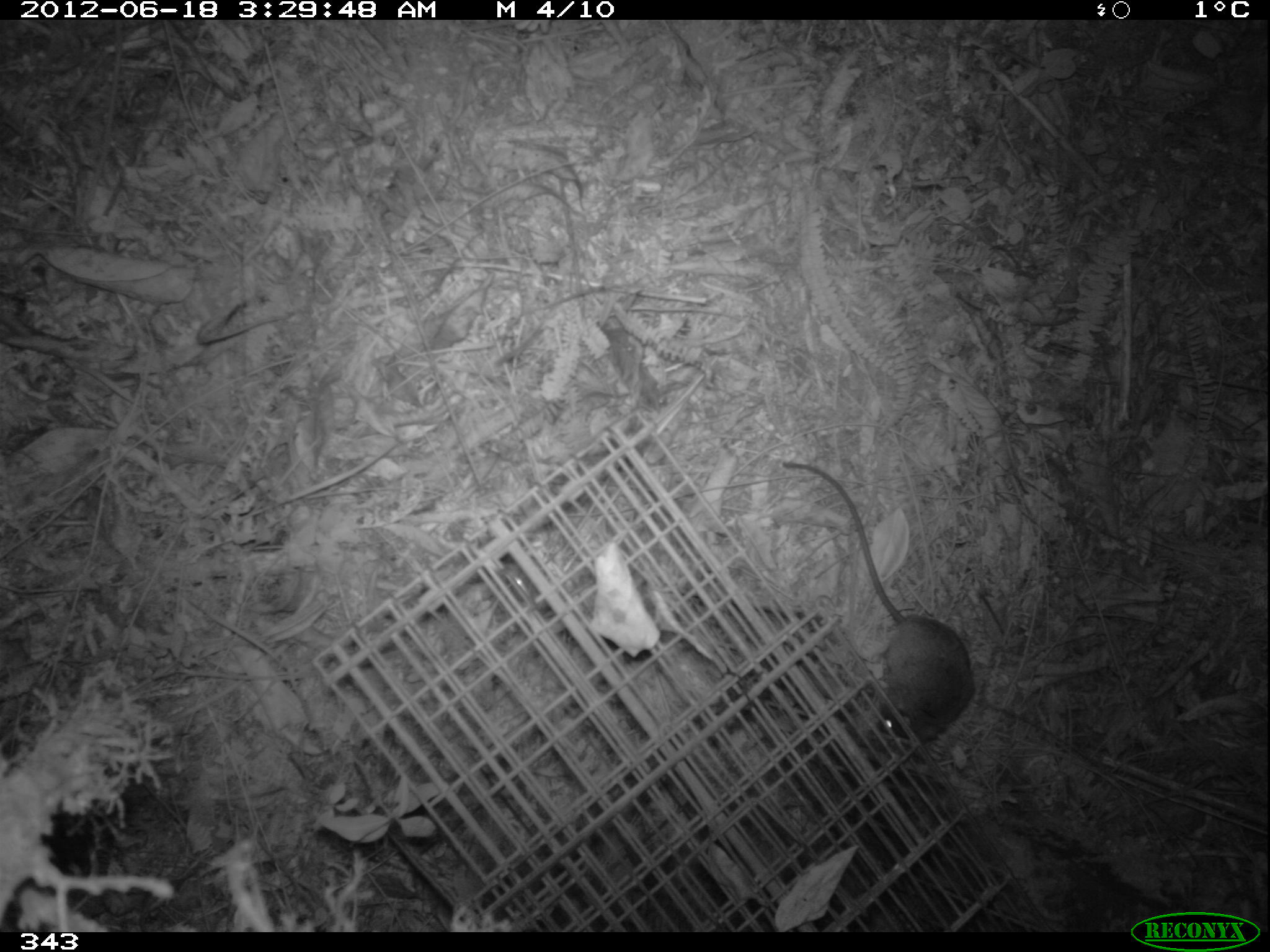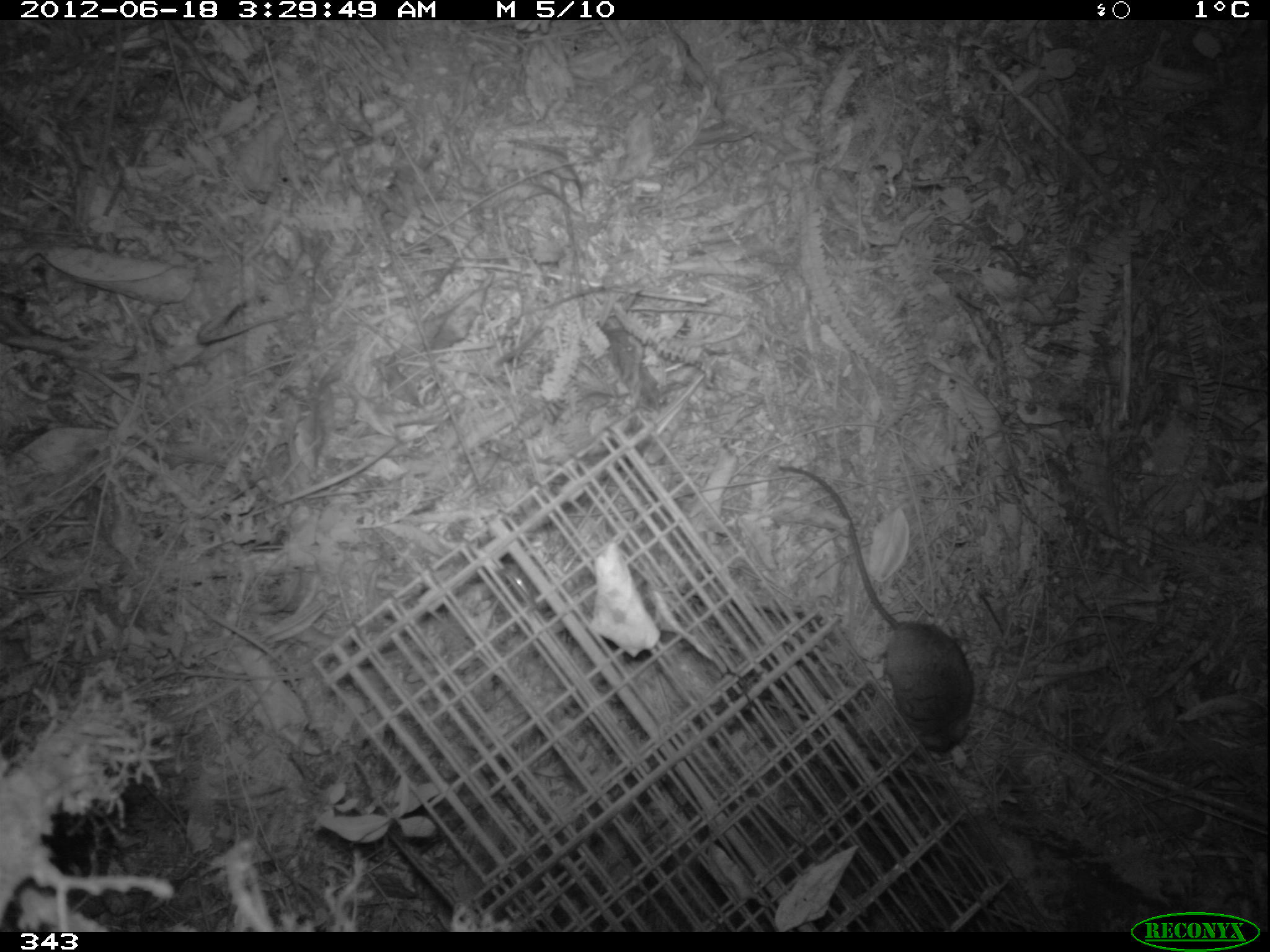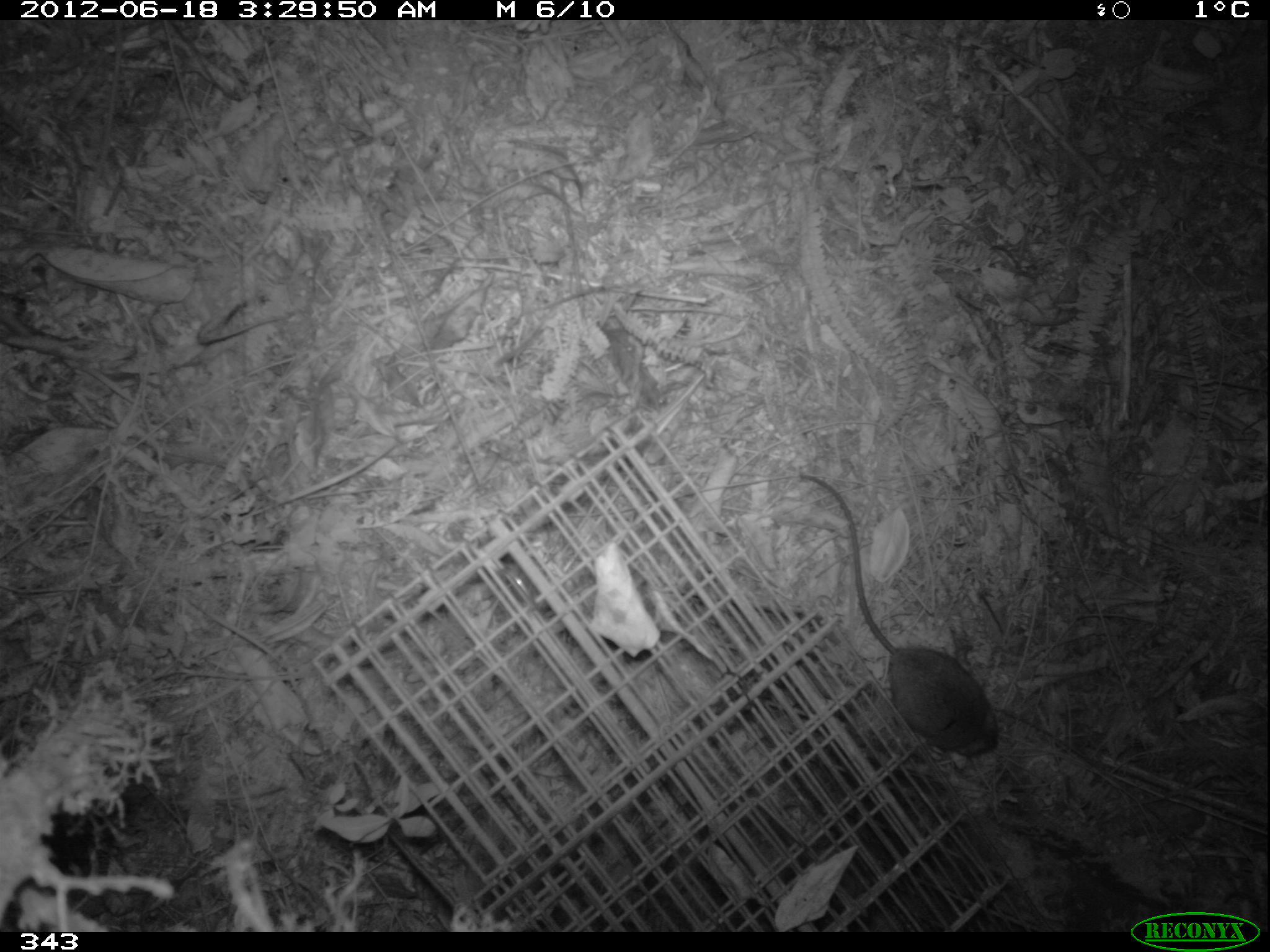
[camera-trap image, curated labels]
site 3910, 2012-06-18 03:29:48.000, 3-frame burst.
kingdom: Animalia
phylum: Chordata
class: Mammalia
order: Rodentia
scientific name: Rodentia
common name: rodents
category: unknown rodent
Unknown rodent (rodents) (Rodentia).